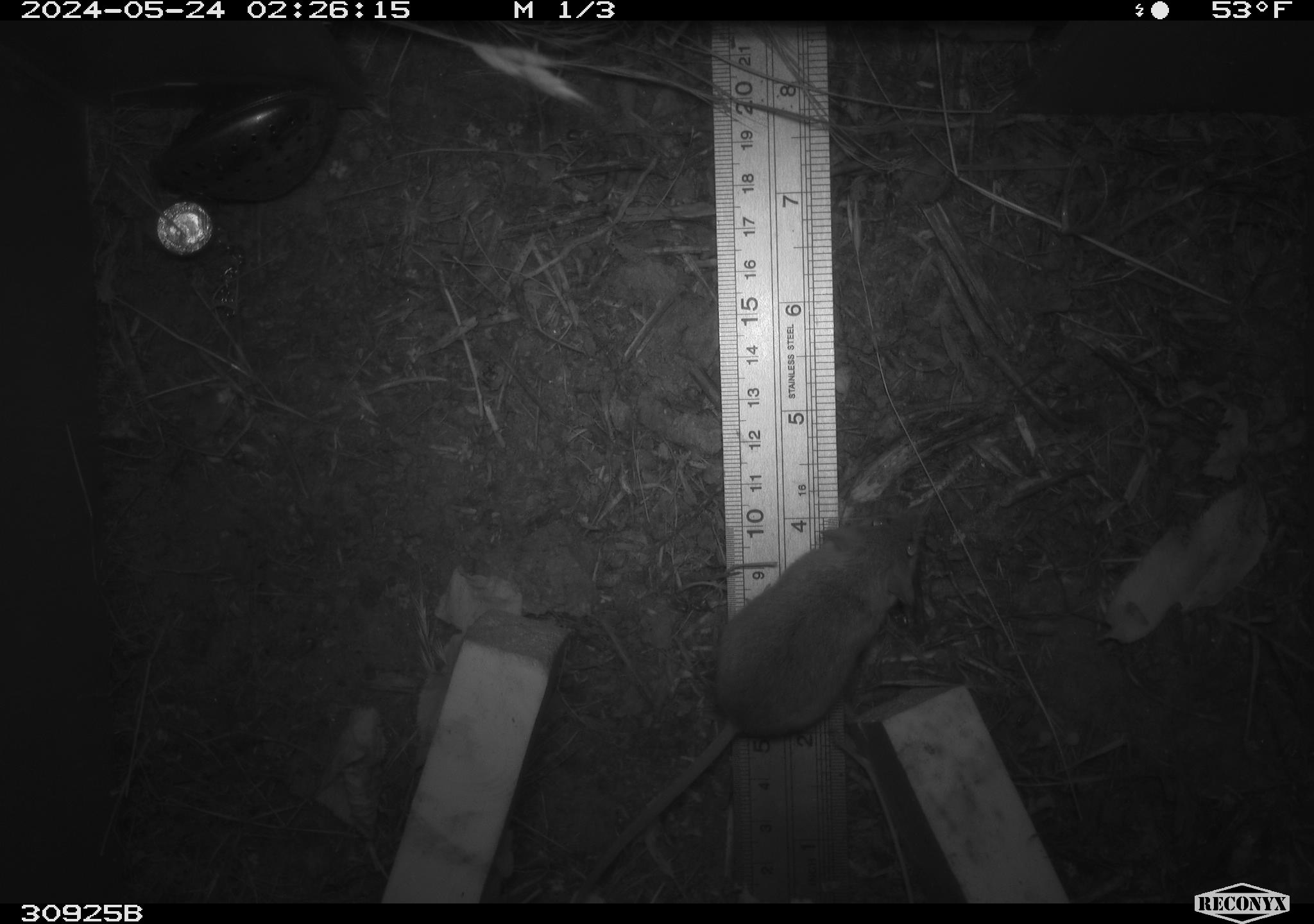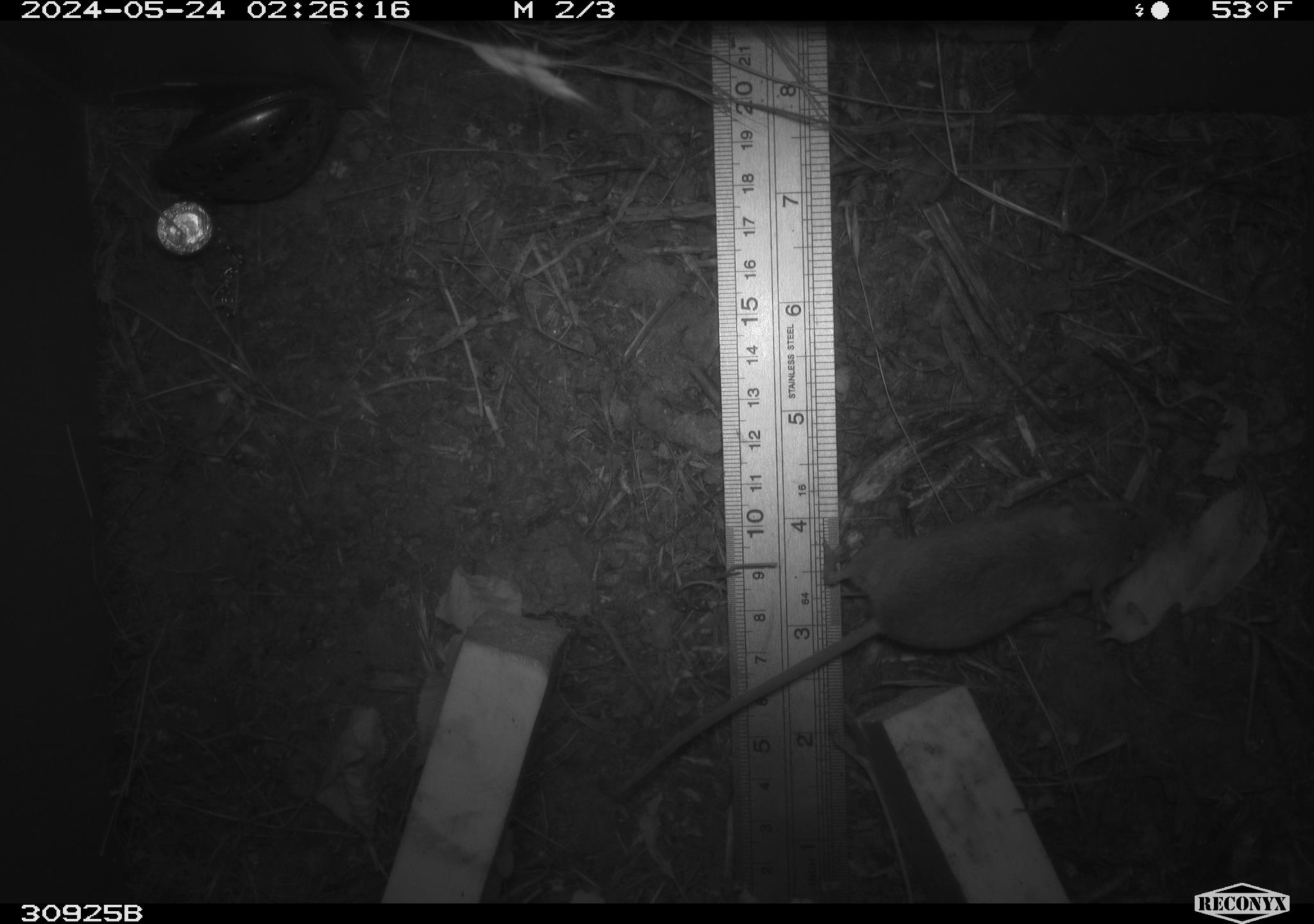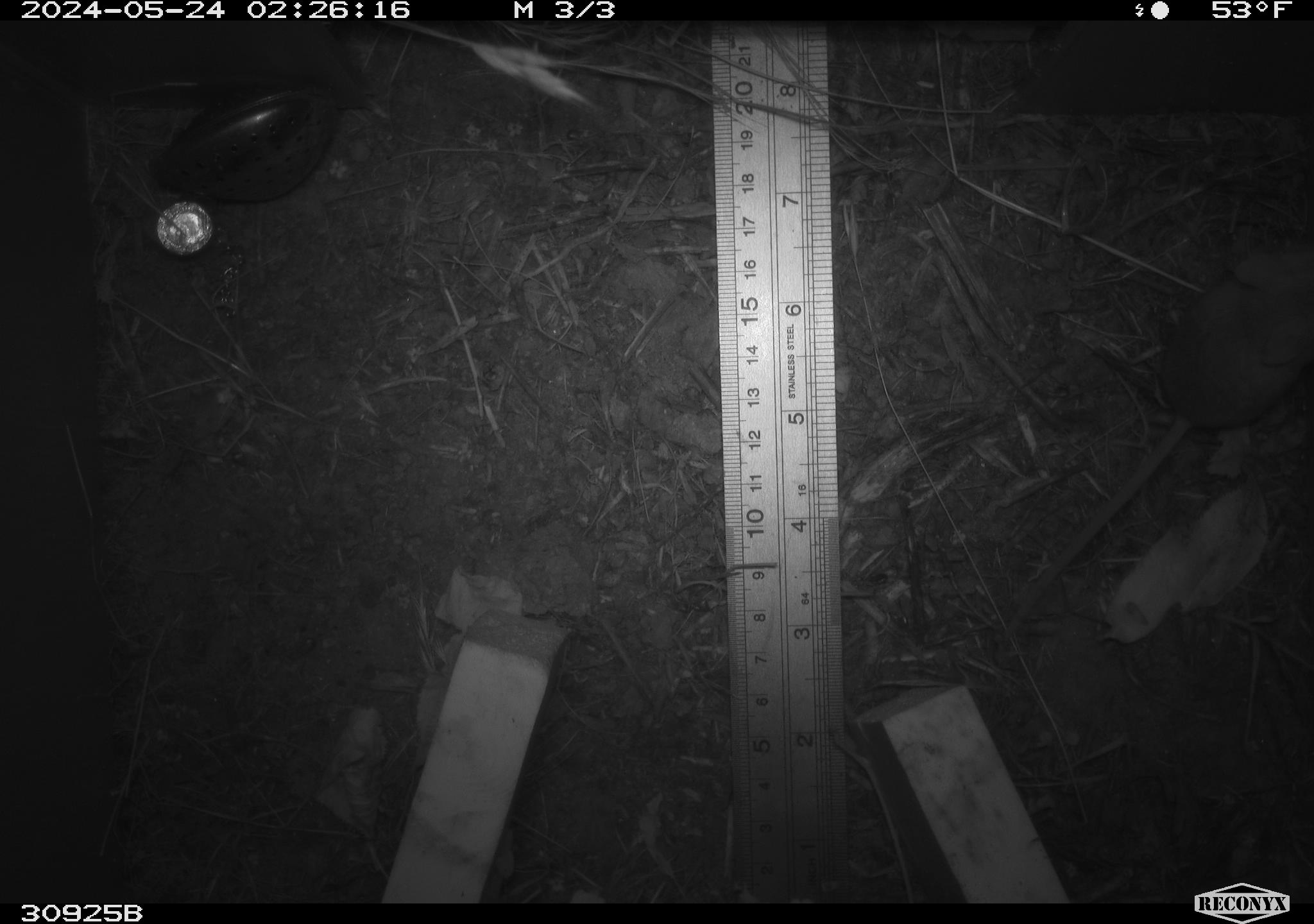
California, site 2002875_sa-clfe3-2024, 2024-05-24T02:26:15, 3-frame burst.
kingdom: Animalia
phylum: Chordata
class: Mammalia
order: Rodentia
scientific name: Rodentia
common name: mouse species